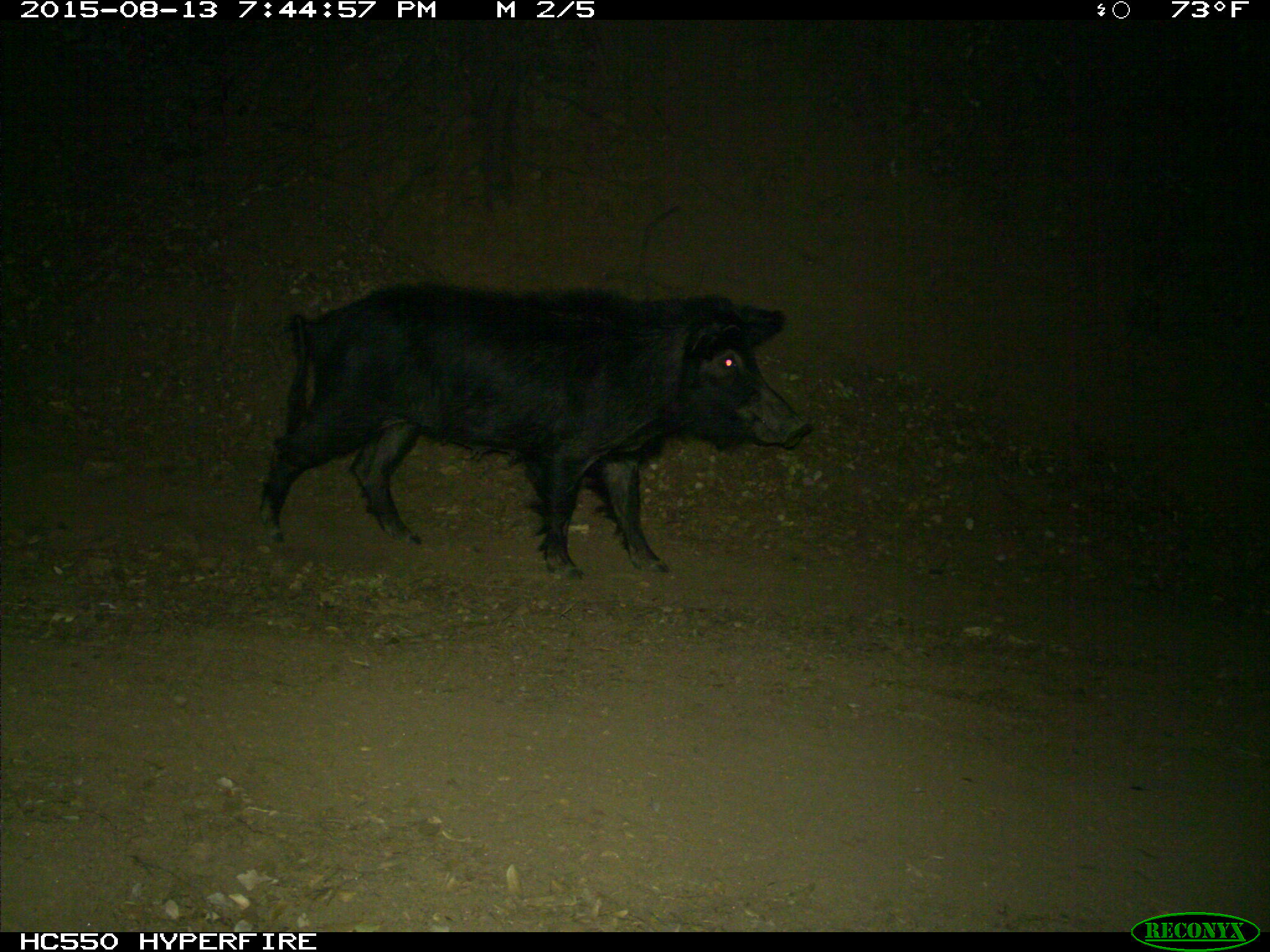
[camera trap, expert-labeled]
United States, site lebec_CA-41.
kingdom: Animalia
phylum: Chordata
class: Mammalia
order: Artiodactyla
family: Suidae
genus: Sus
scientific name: Sus scrofa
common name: wild boar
Sus scrofa (wild boar).